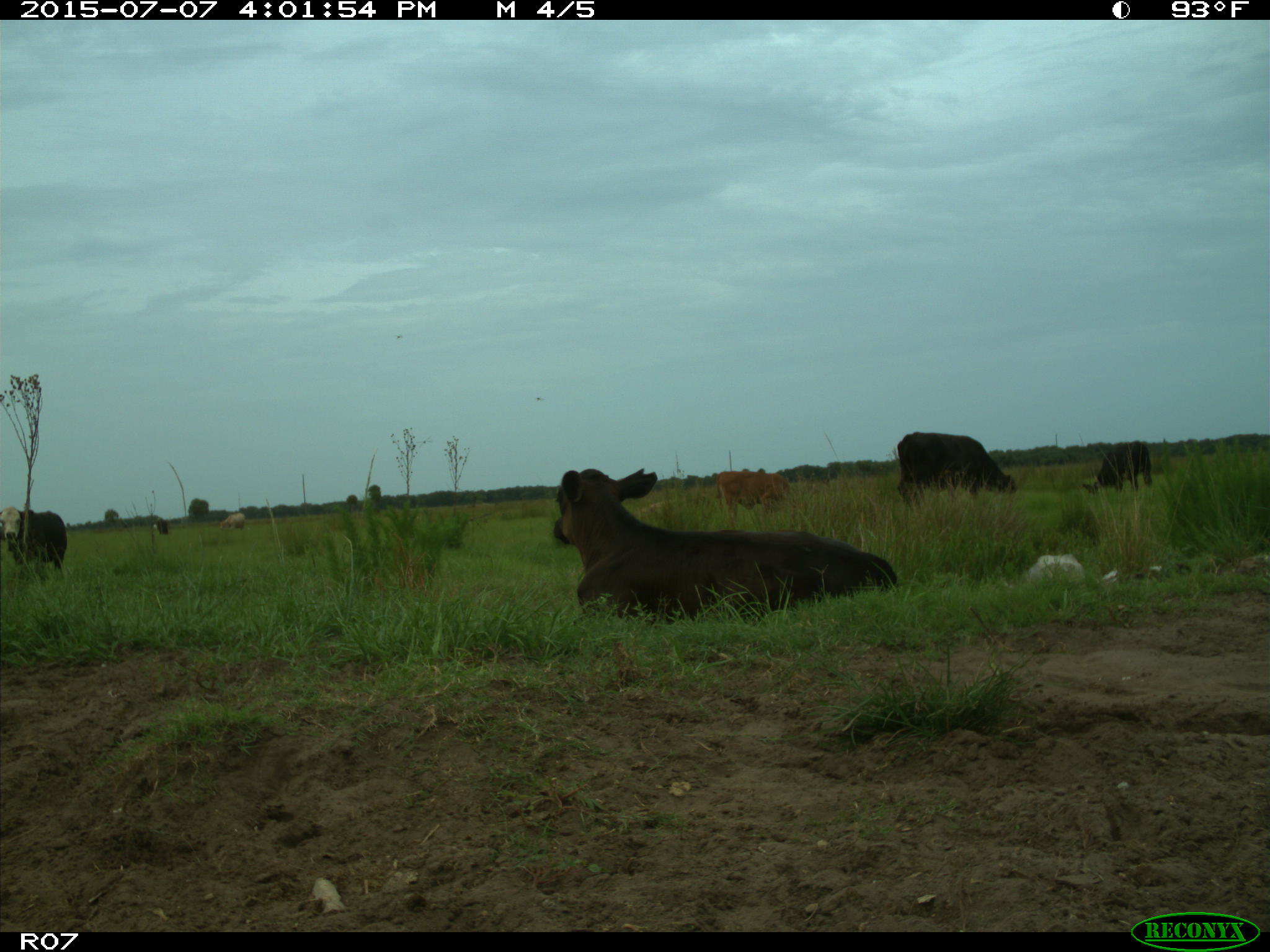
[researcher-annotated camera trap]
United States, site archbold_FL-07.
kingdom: Animalia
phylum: Chordata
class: Mammalia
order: Artiodactyla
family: Bovidae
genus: Bos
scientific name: Bos taurus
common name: domestic cow